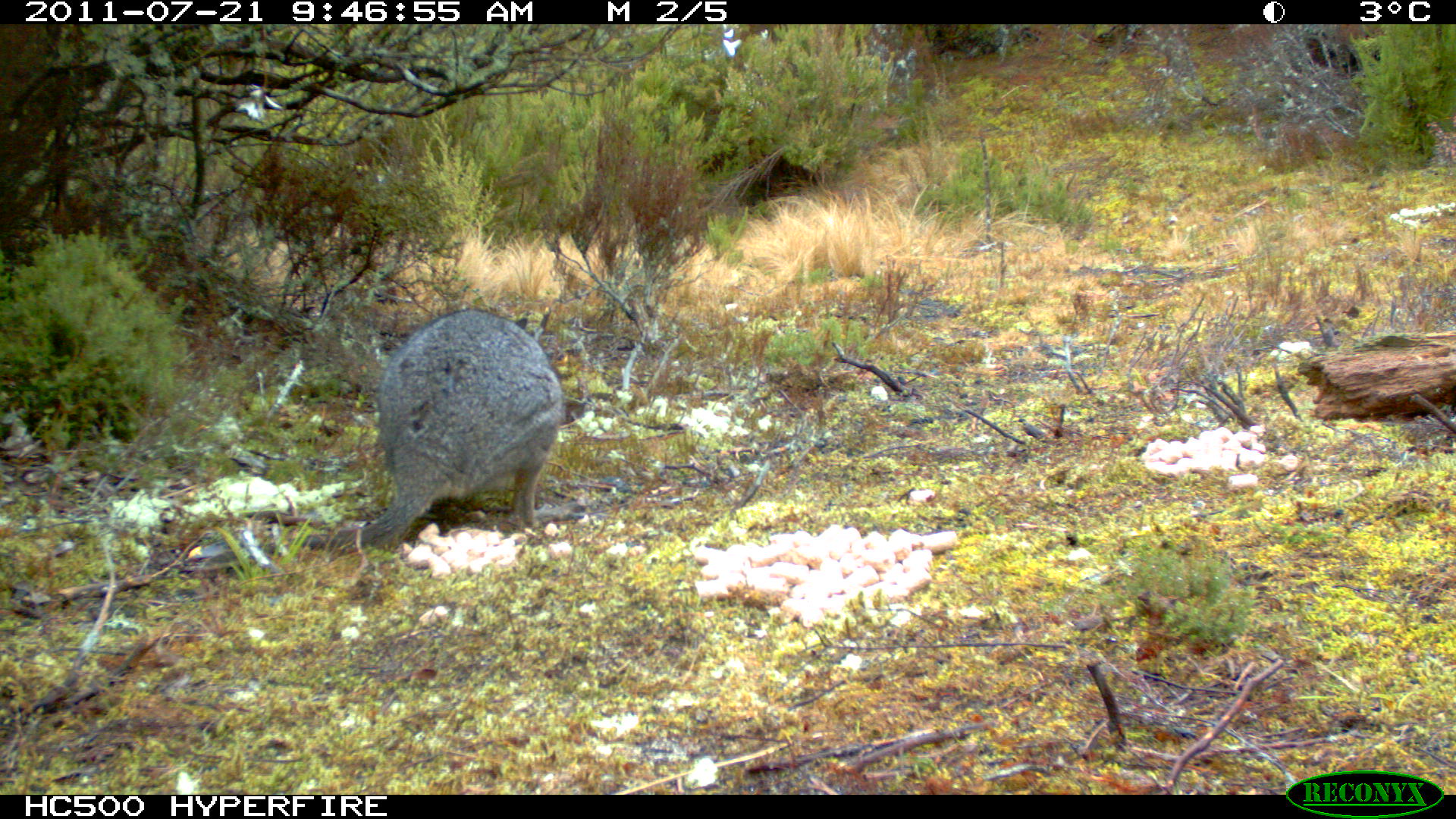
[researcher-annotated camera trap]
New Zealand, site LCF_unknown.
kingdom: Animalia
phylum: Chordata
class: Mammalia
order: Diprotodontia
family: Macropodidae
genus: Notamacropus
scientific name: Notamacropus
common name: wallaby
Wallaby (Notamacropus).